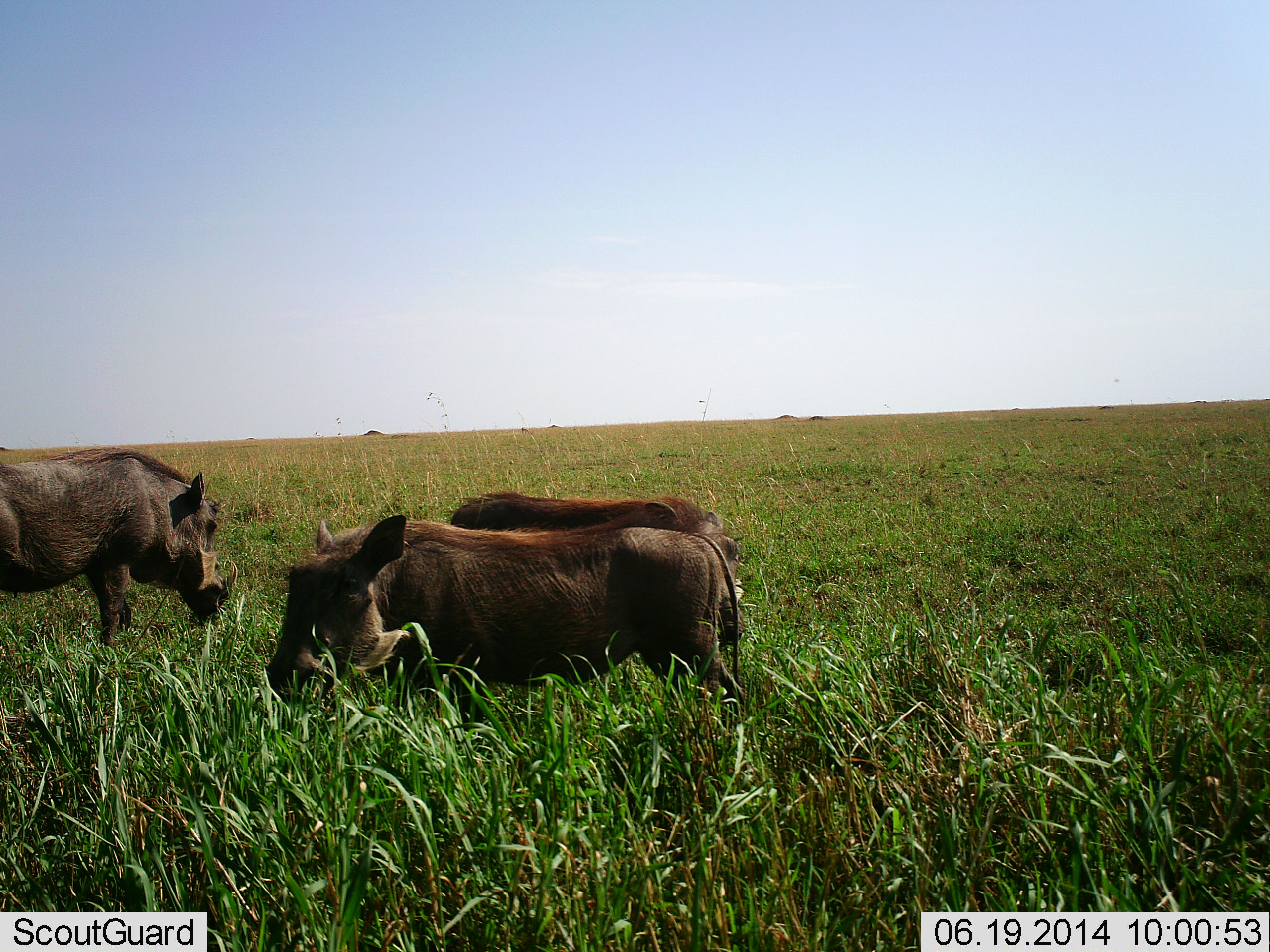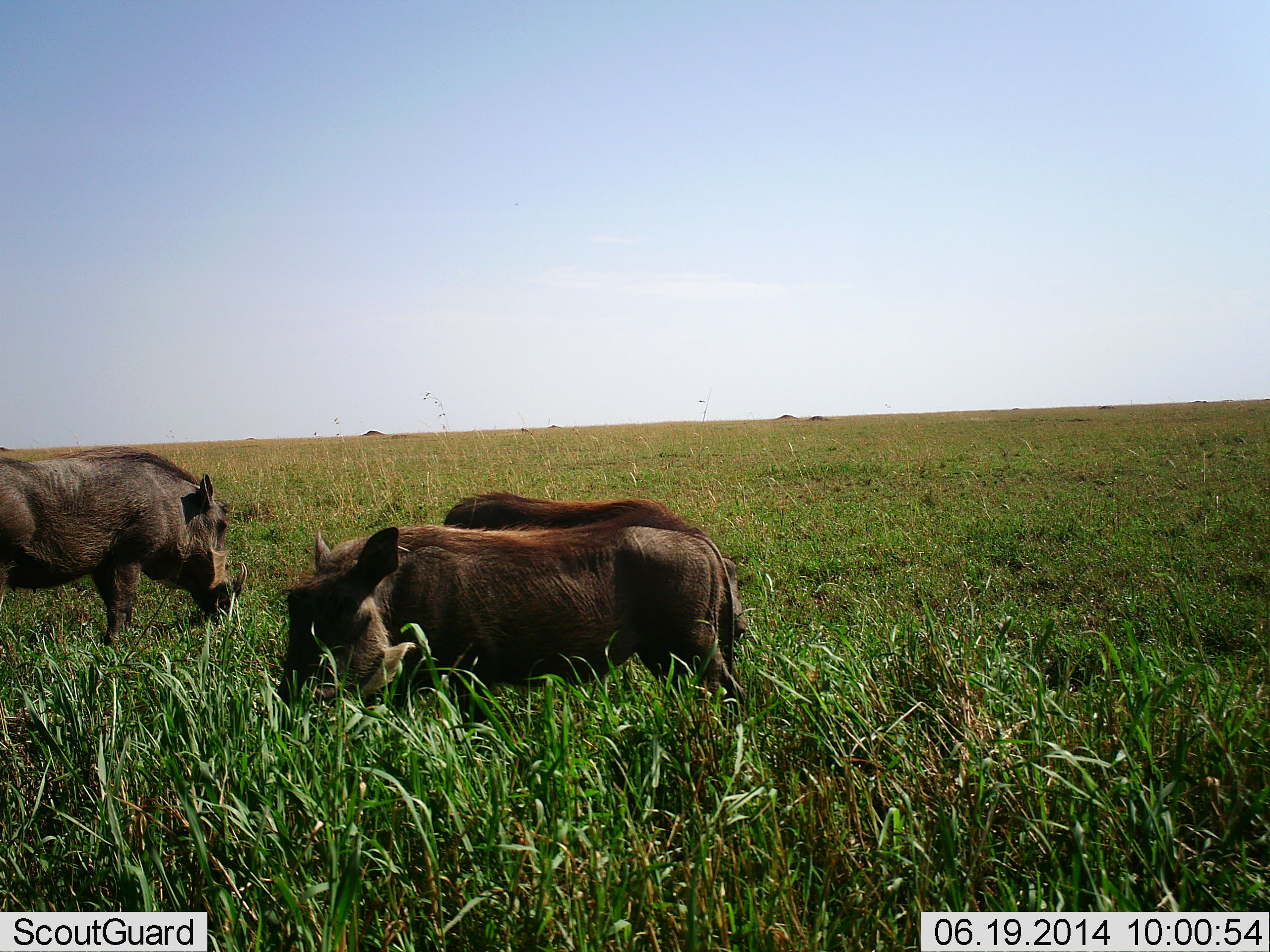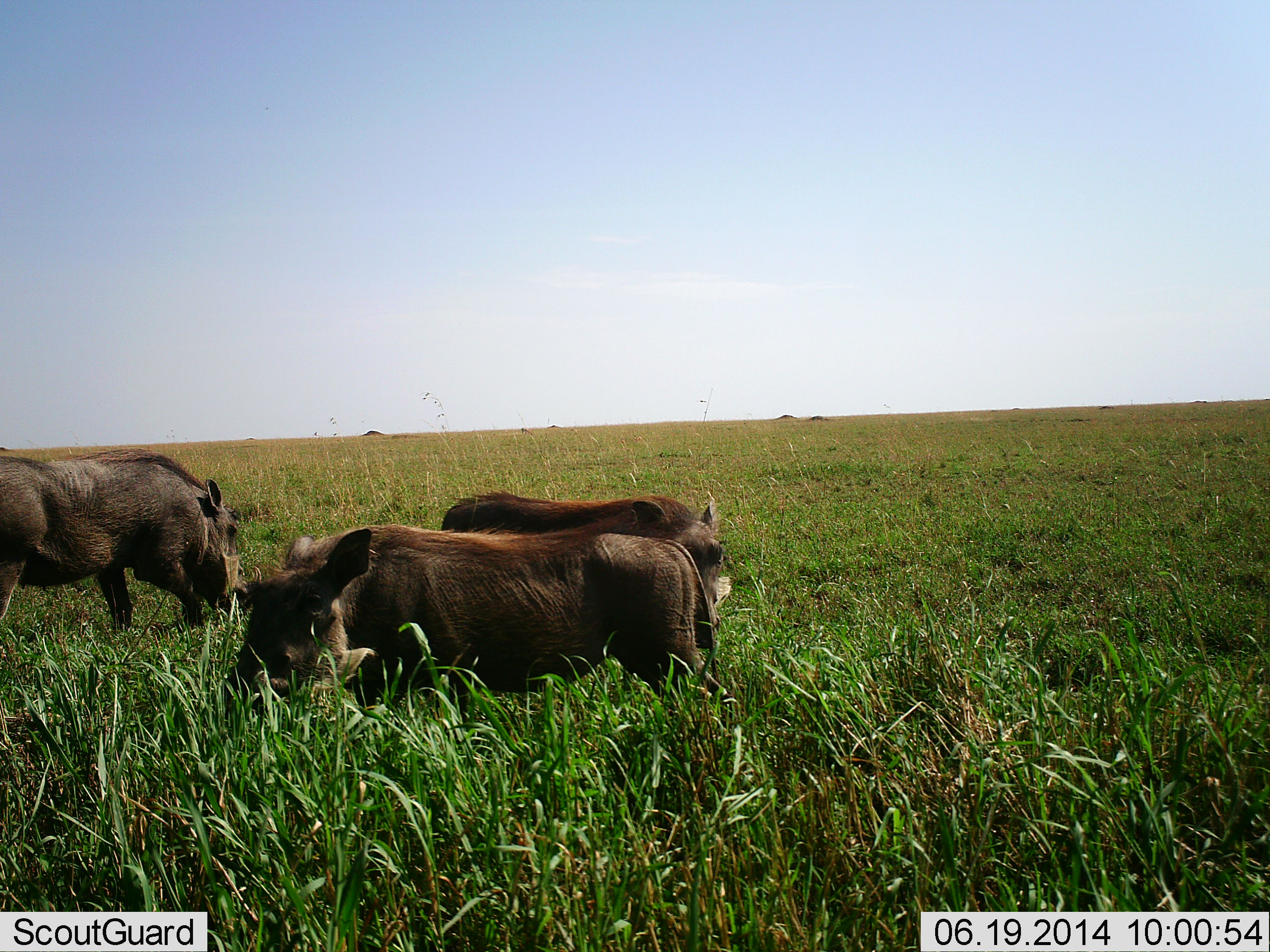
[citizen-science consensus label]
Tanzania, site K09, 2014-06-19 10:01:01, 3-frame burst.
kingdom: Animalia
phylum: Chordata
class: Mammalia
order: Artiodactyla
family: Suidae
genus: Phacochoerus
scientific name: Phacochoerus africanus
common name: warthog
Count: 3.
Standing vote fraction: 20%.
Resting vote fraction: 0%.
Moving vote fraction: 10%.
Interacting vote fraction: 10%.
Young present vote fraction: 10%.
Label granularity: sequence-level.